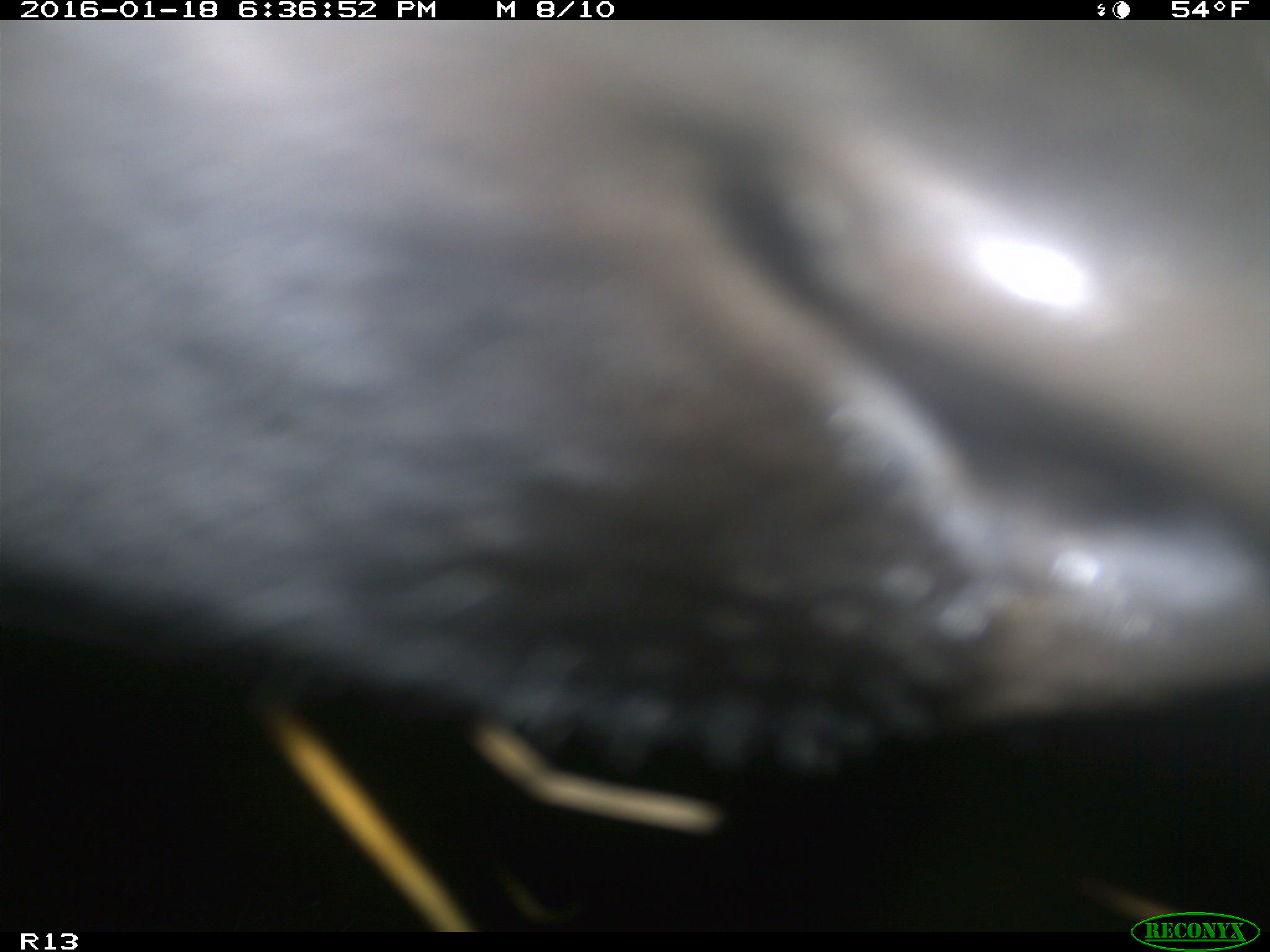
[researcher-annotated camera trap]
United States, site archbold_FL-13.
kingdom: Animalia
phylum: Chordata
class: Mammalia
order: Artiodactyla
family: Bovidae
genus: Bos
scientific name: Bos taurus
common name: domestic cow